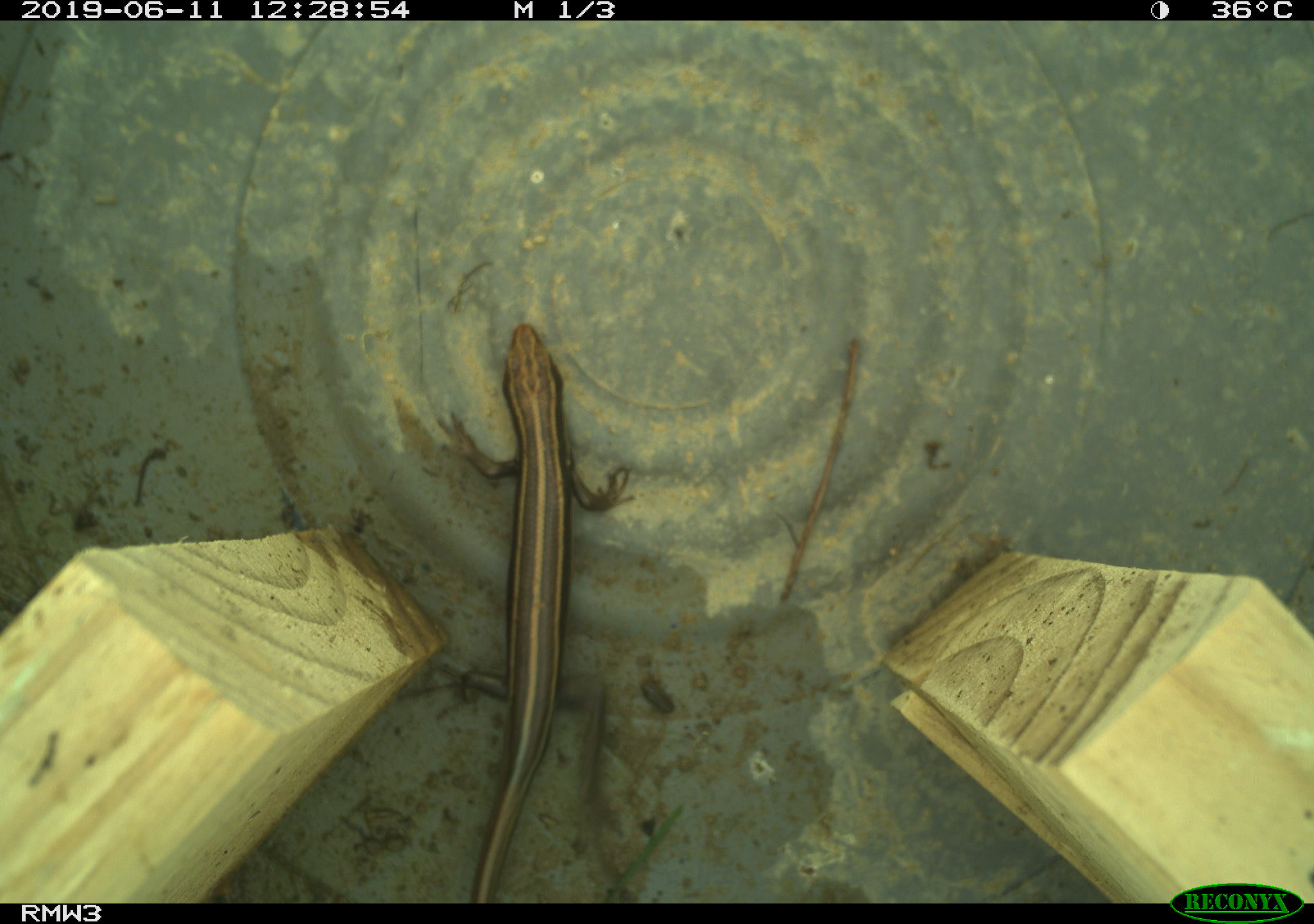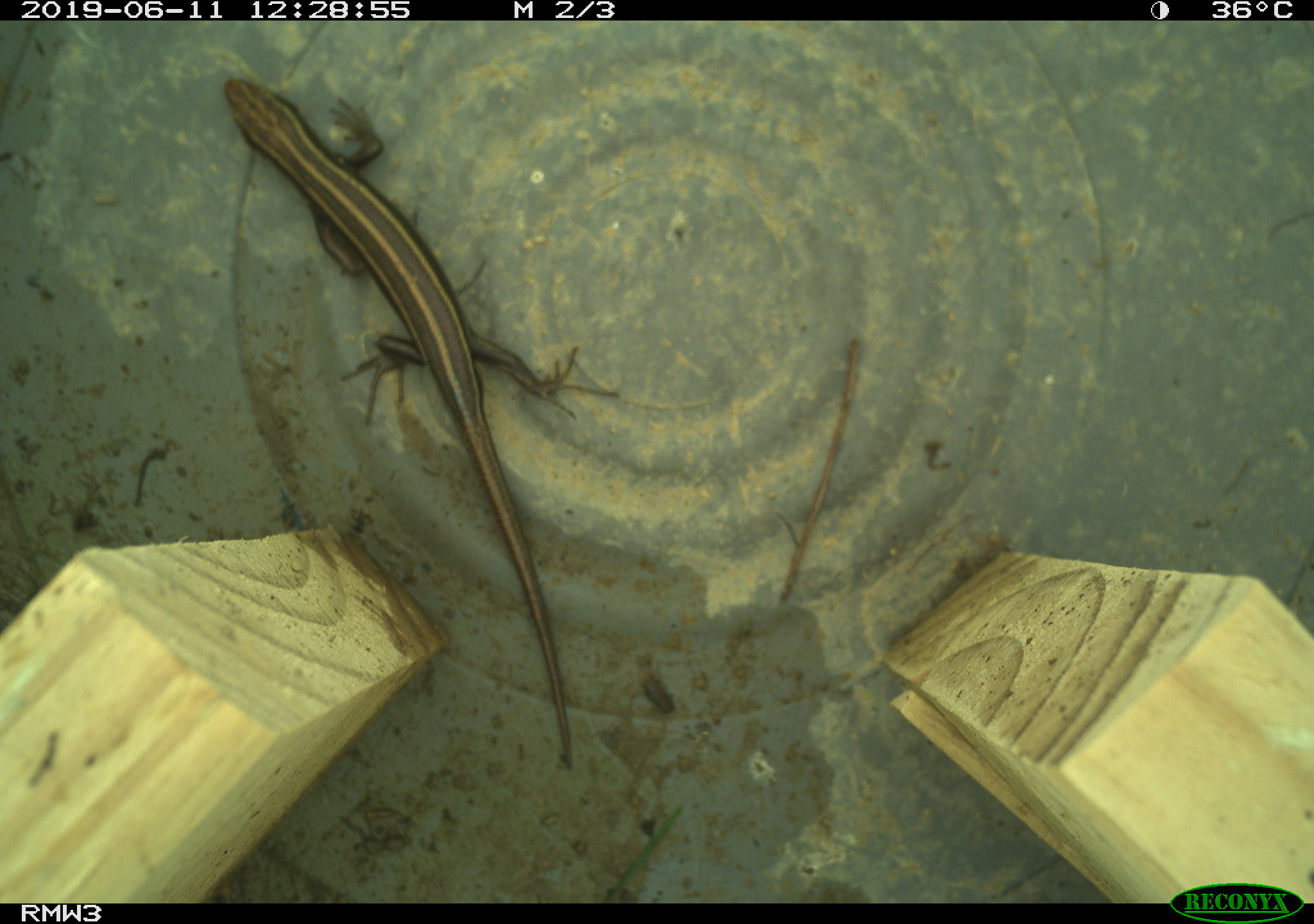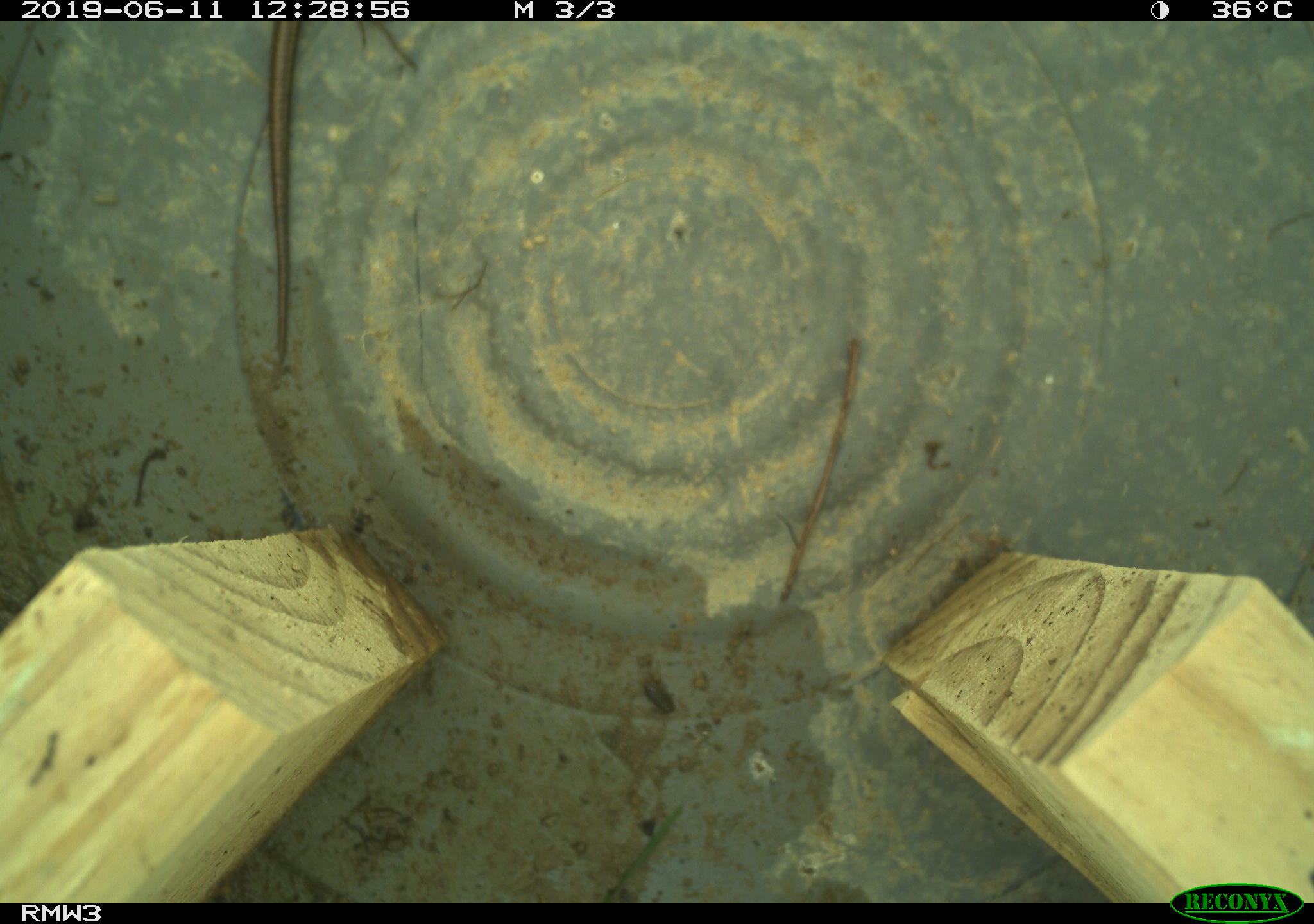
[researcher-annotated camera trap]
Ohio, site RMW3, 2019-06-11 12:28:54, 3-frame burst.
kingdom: Animalia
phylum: Chordata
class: Reptilia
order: Squamata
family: Scincidae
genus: Plestiodon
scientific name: Plestiodon fasciatus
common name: common five-lined skink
Common five-lined skink (Plestiodon fasciatus).